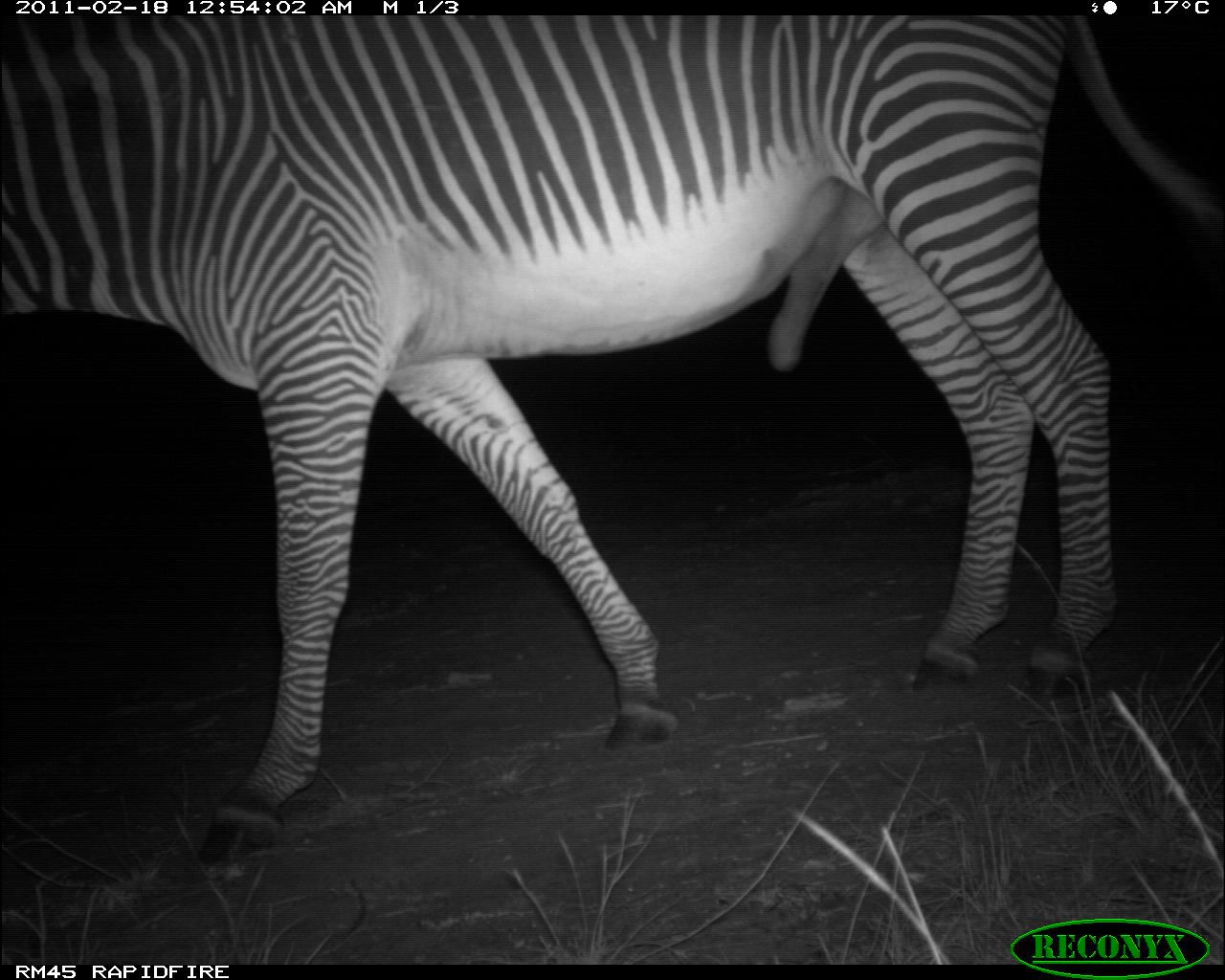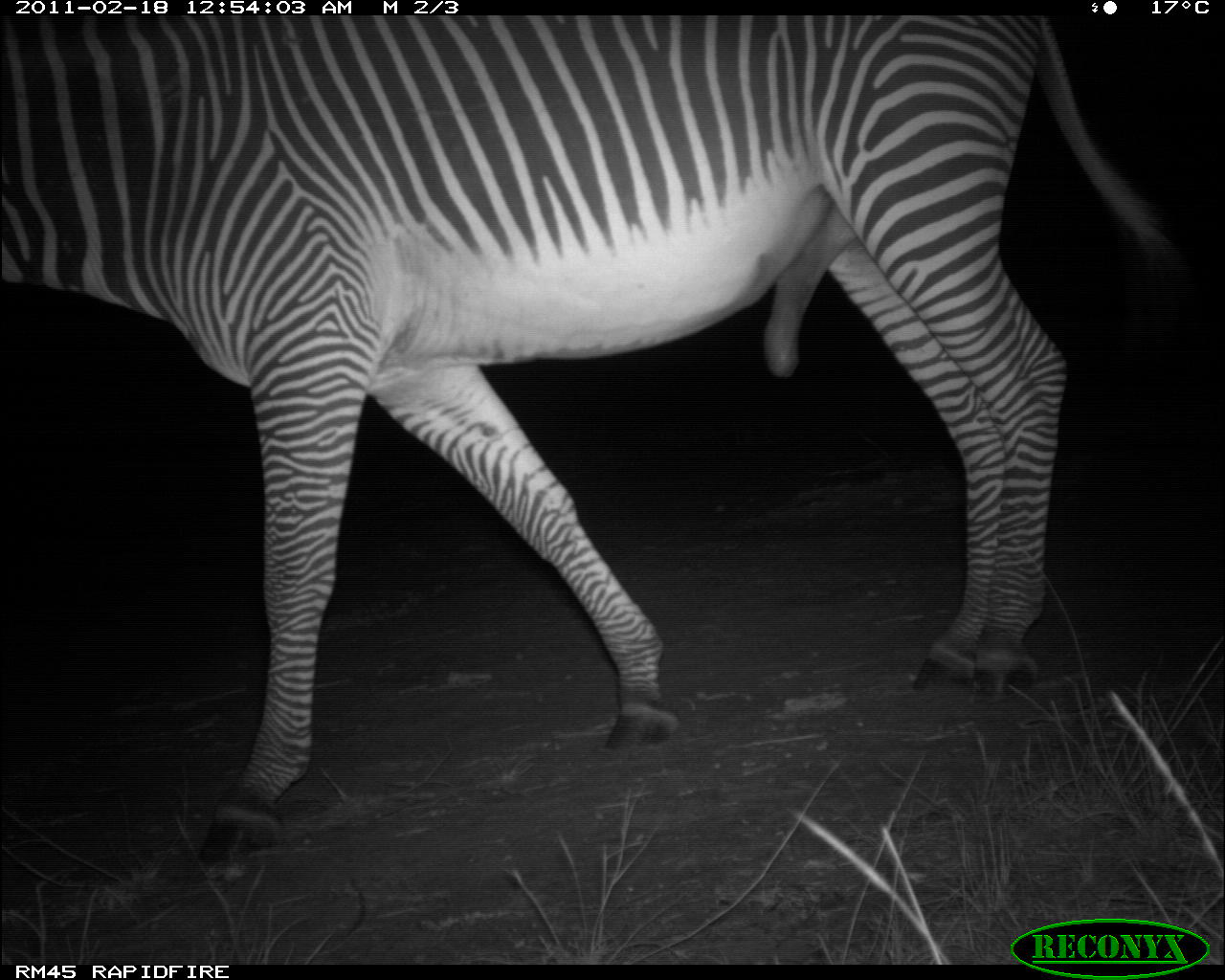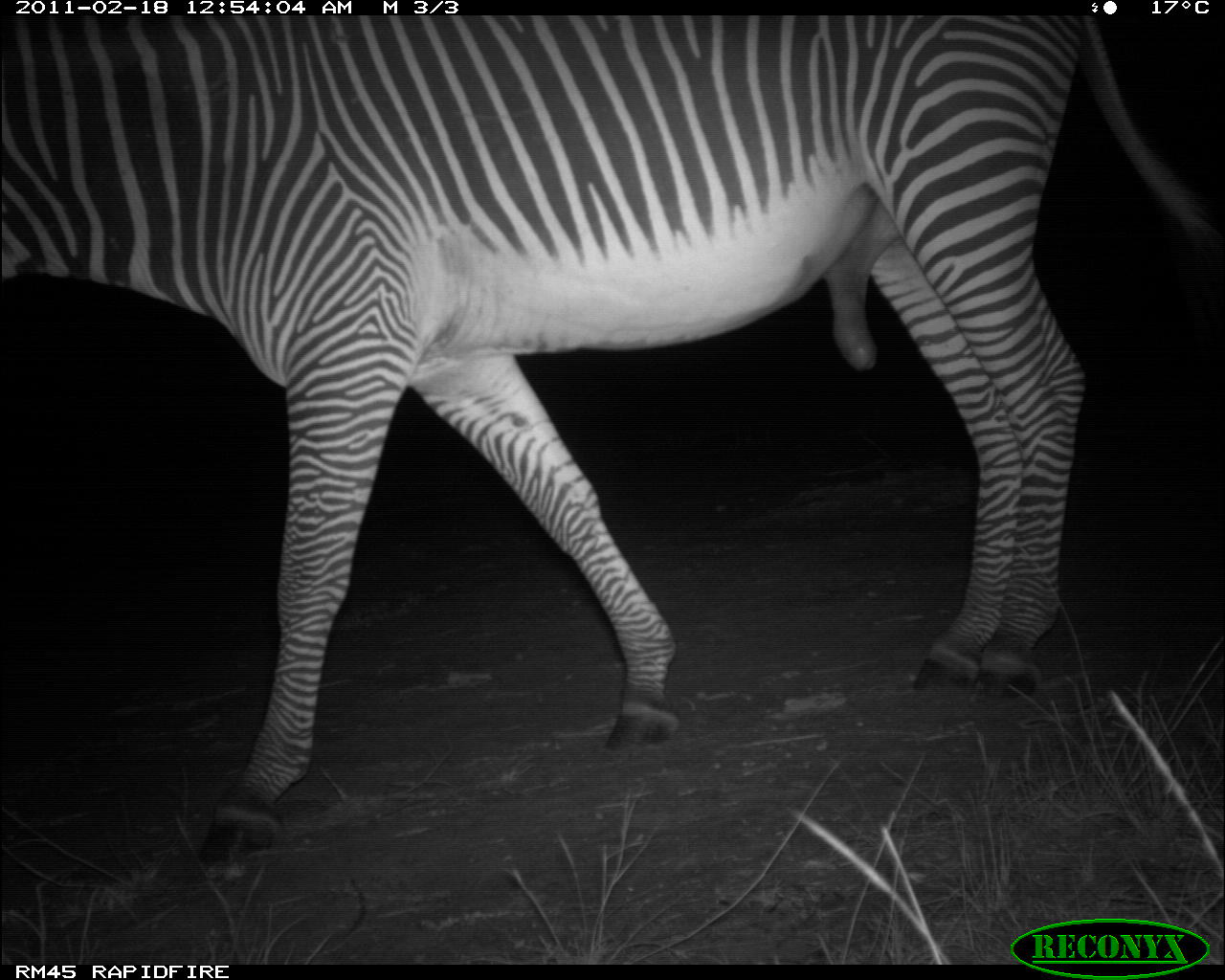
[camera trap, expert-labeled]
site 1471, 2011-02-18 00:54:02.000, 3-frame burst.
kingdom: Animalia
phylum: Chordata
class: Mammalia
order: Perissodactyla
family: Equidae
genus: Equus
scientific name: Equus grevyi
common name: grévy's zebra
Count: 1.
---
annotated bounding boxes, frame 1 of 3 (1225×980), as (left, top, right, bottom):
equus grevyi: (1, 16, 1225, 866)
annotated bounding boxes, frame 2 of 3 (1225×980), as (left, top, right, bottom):
equus grevyi: (1, 15, 1199, 880)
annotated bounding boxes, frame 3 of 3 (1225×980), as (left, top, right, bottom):
equus grevyi: (0, 16, 1223, 887)